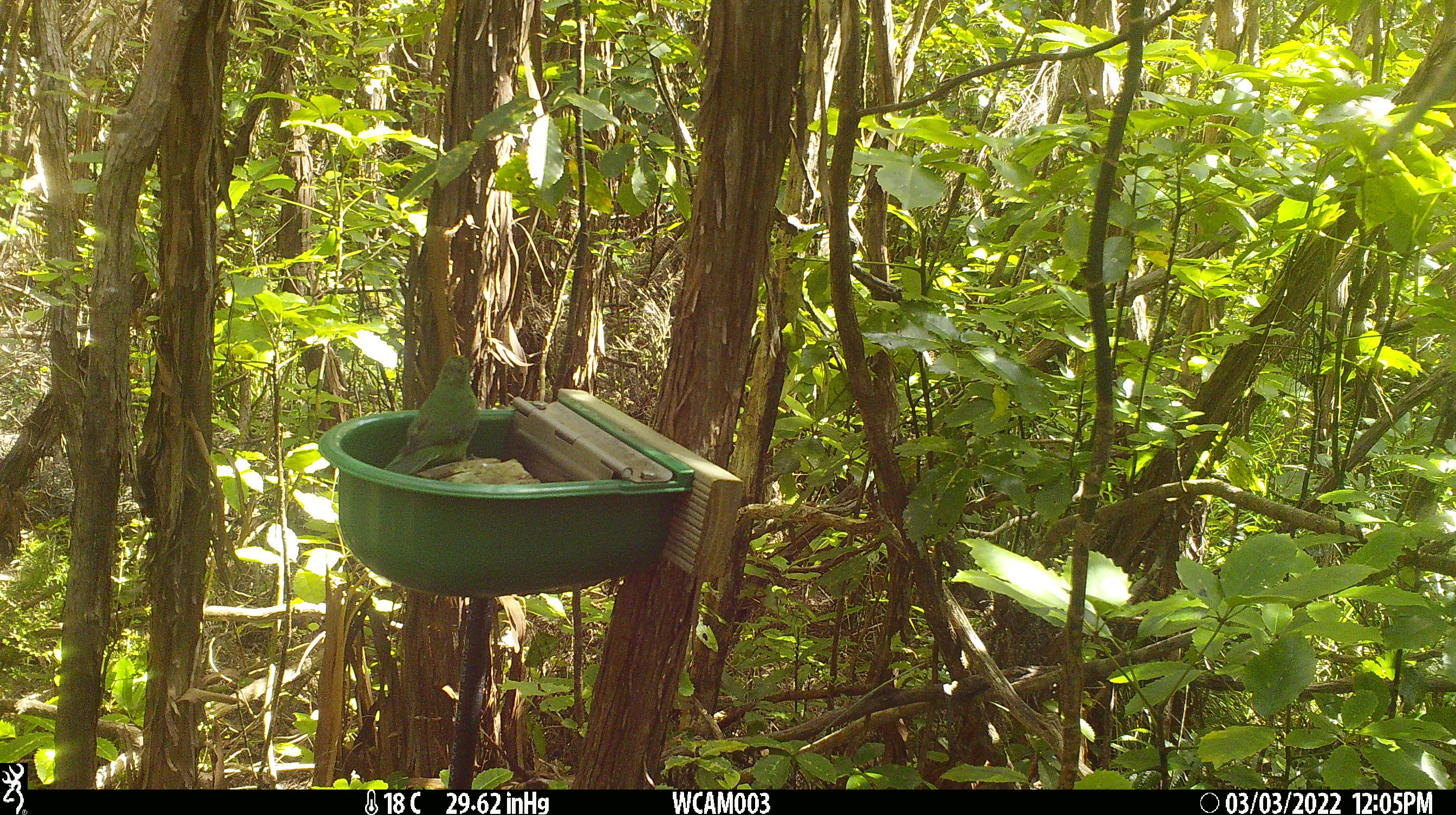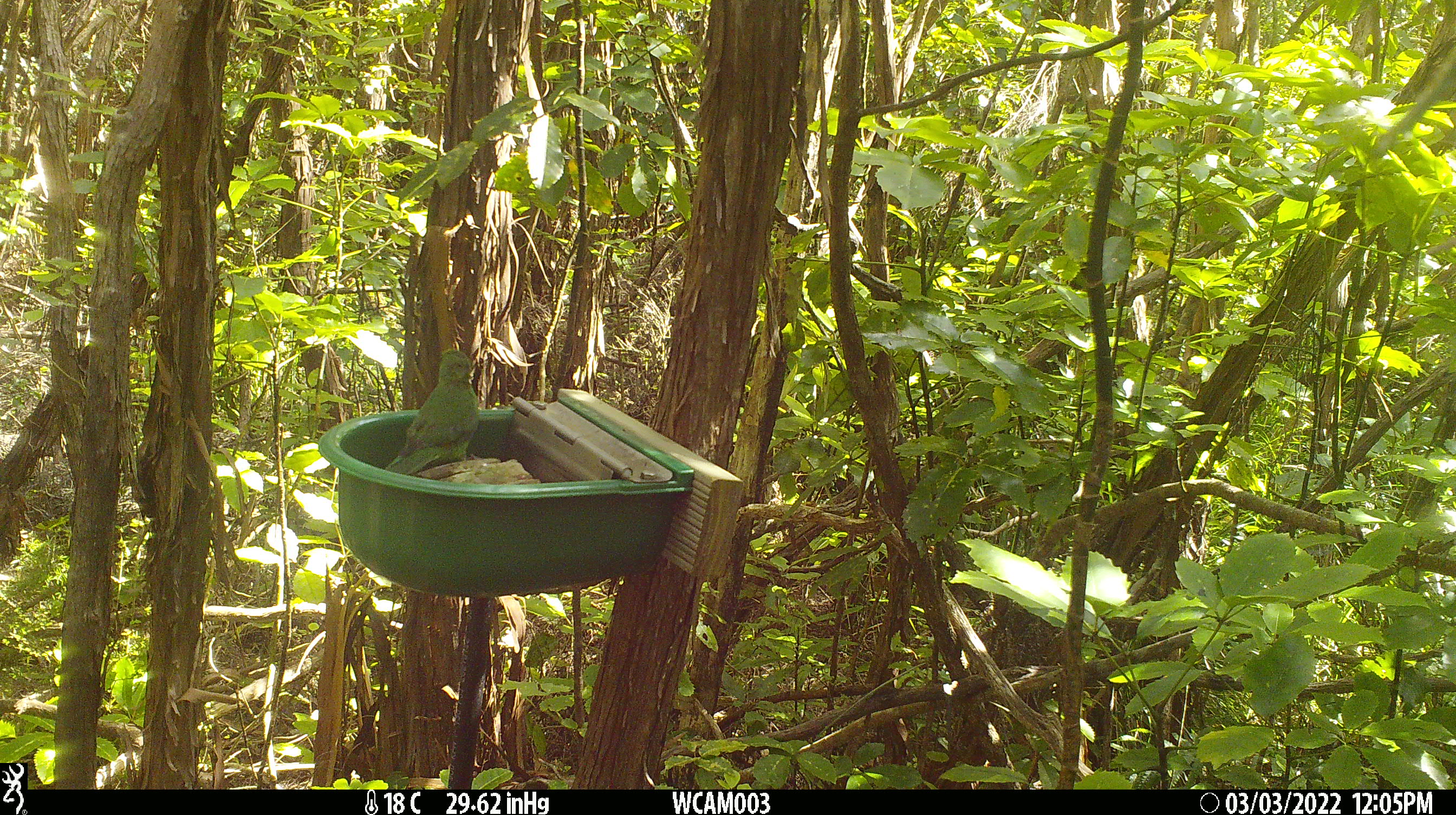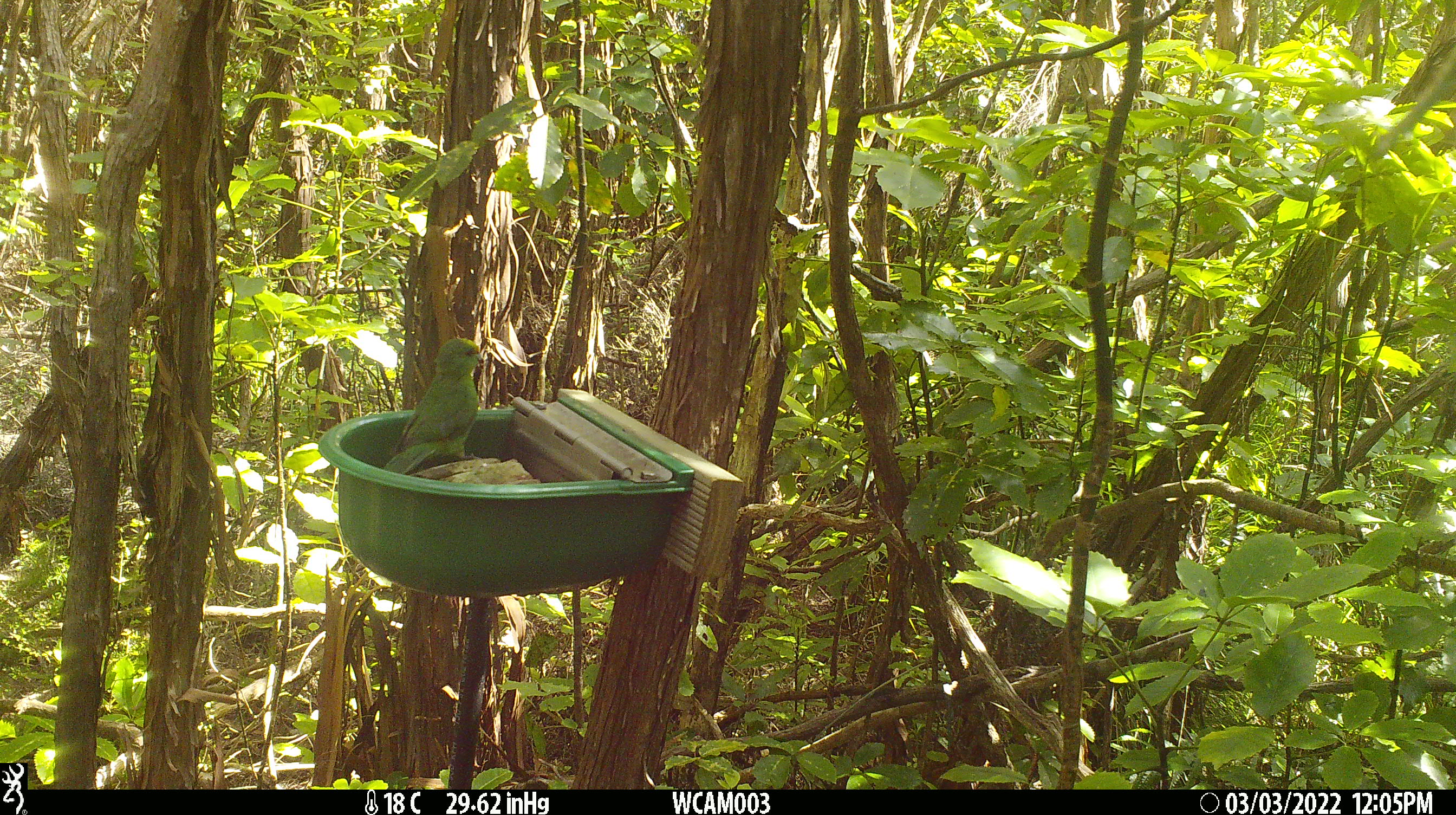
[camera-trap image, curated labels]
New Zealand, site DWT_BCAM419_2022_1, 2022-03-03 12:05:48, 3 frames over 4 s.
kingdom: Animalia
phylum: Chordata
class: Aves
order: Psittaciformes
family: Psittaculidae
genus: Cyanoramphus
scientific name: Cyanoramphus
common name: parakeet